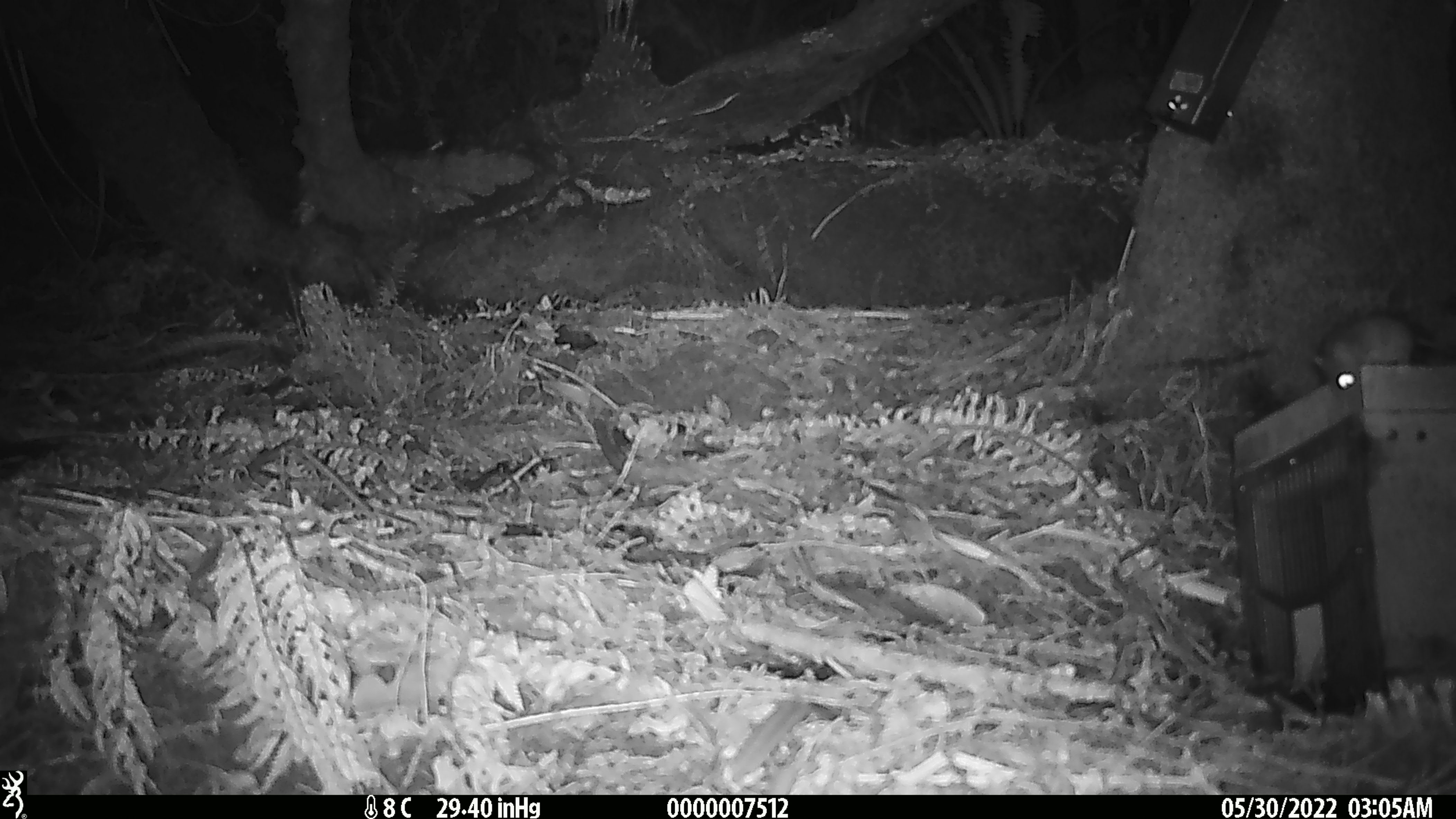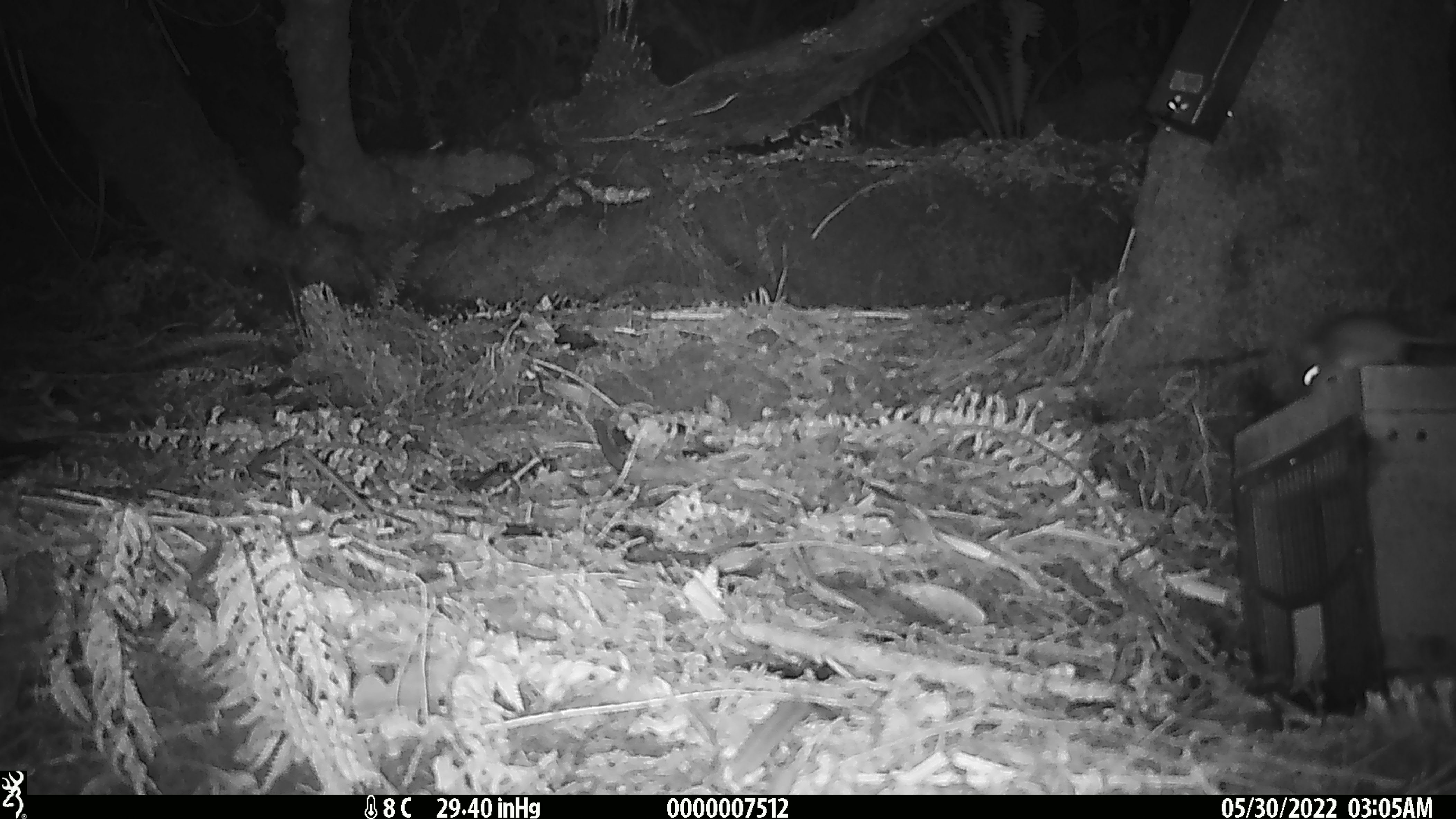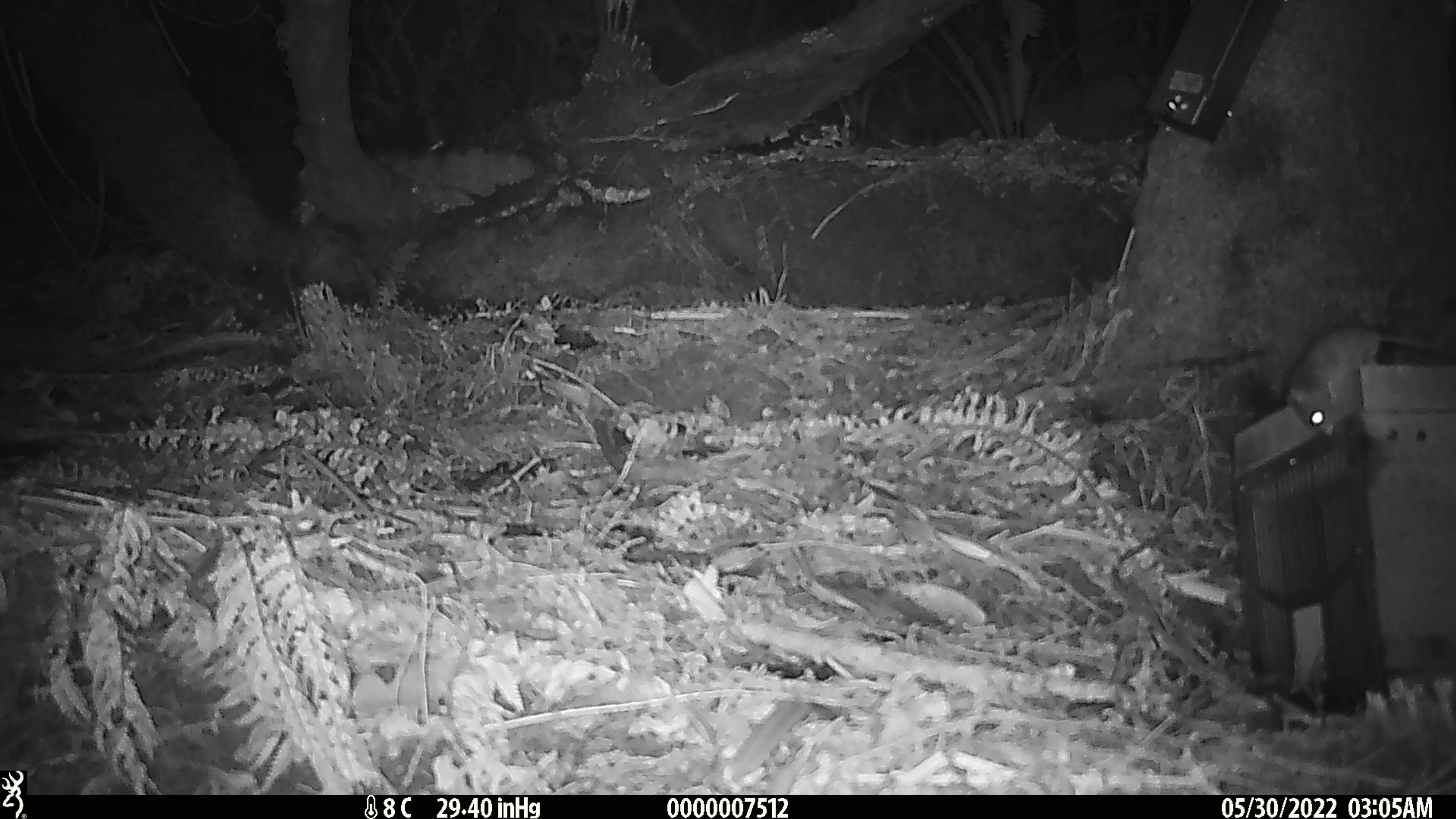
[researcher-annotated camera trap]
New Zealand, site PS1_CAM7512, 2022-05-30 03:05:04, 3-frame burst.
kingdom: Animalia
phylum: Chordata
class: Mammalia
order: Rodentia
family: Muridae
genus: Mus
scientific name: Mus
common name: mouse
Mouse (Mus).